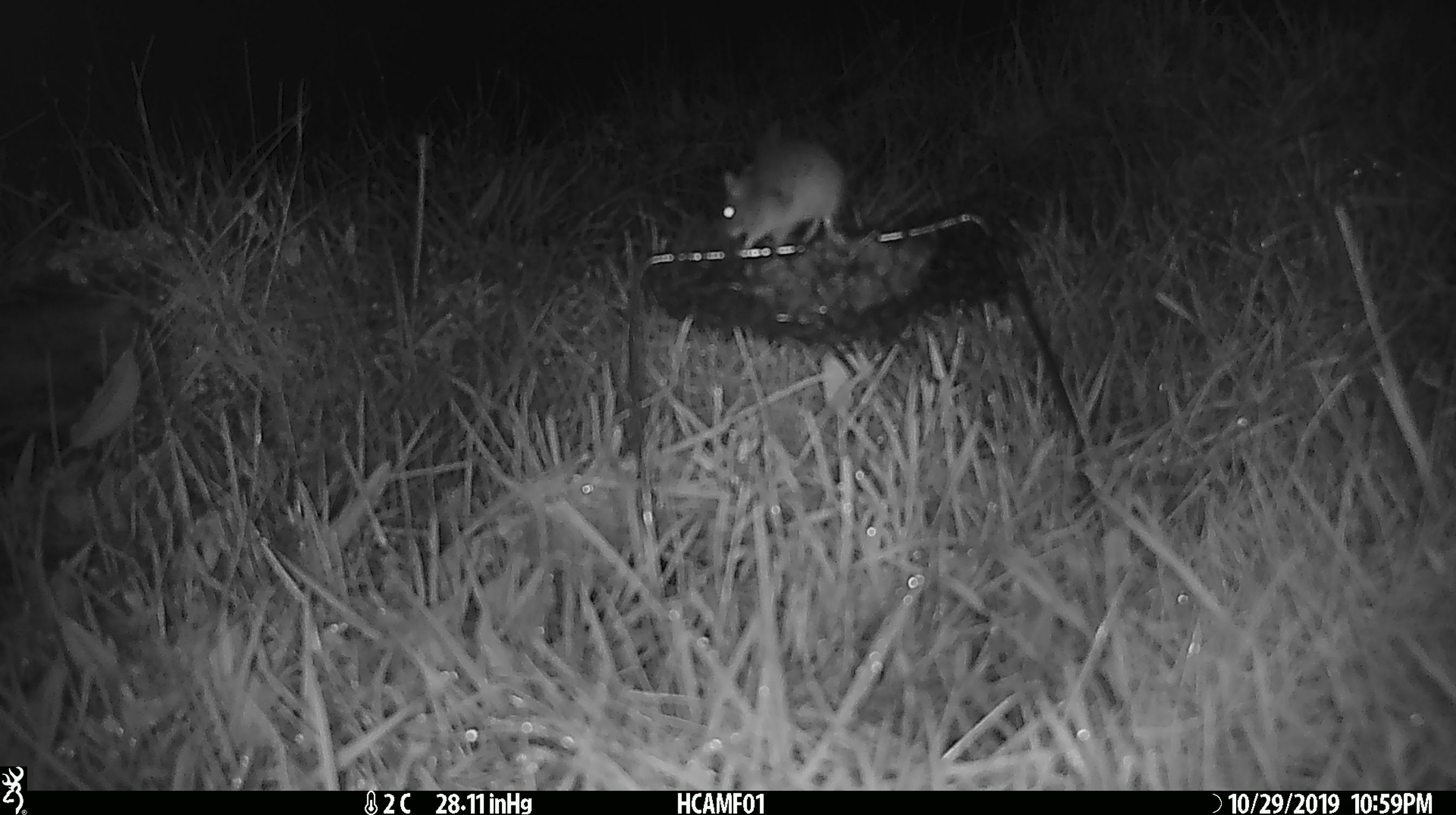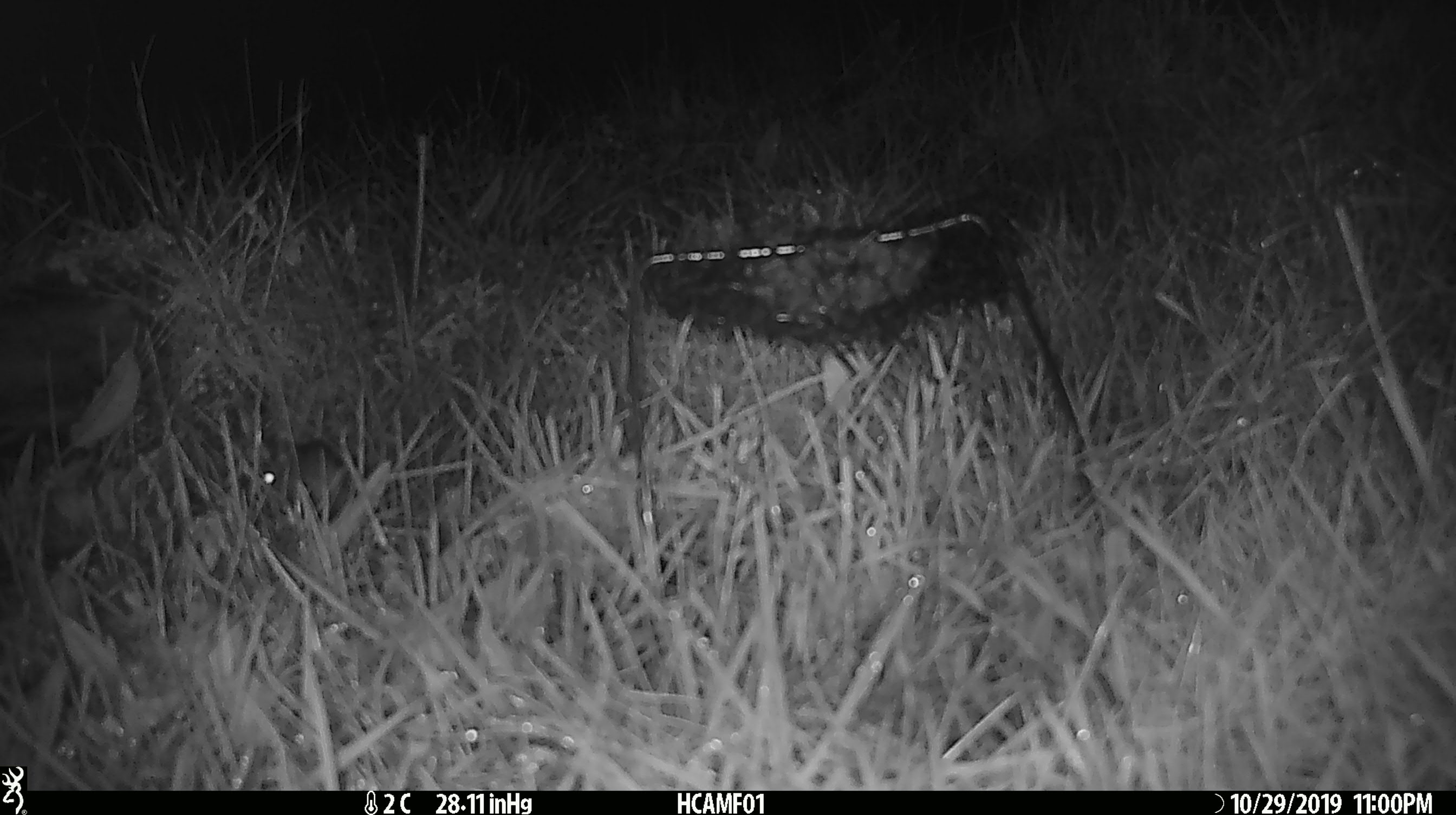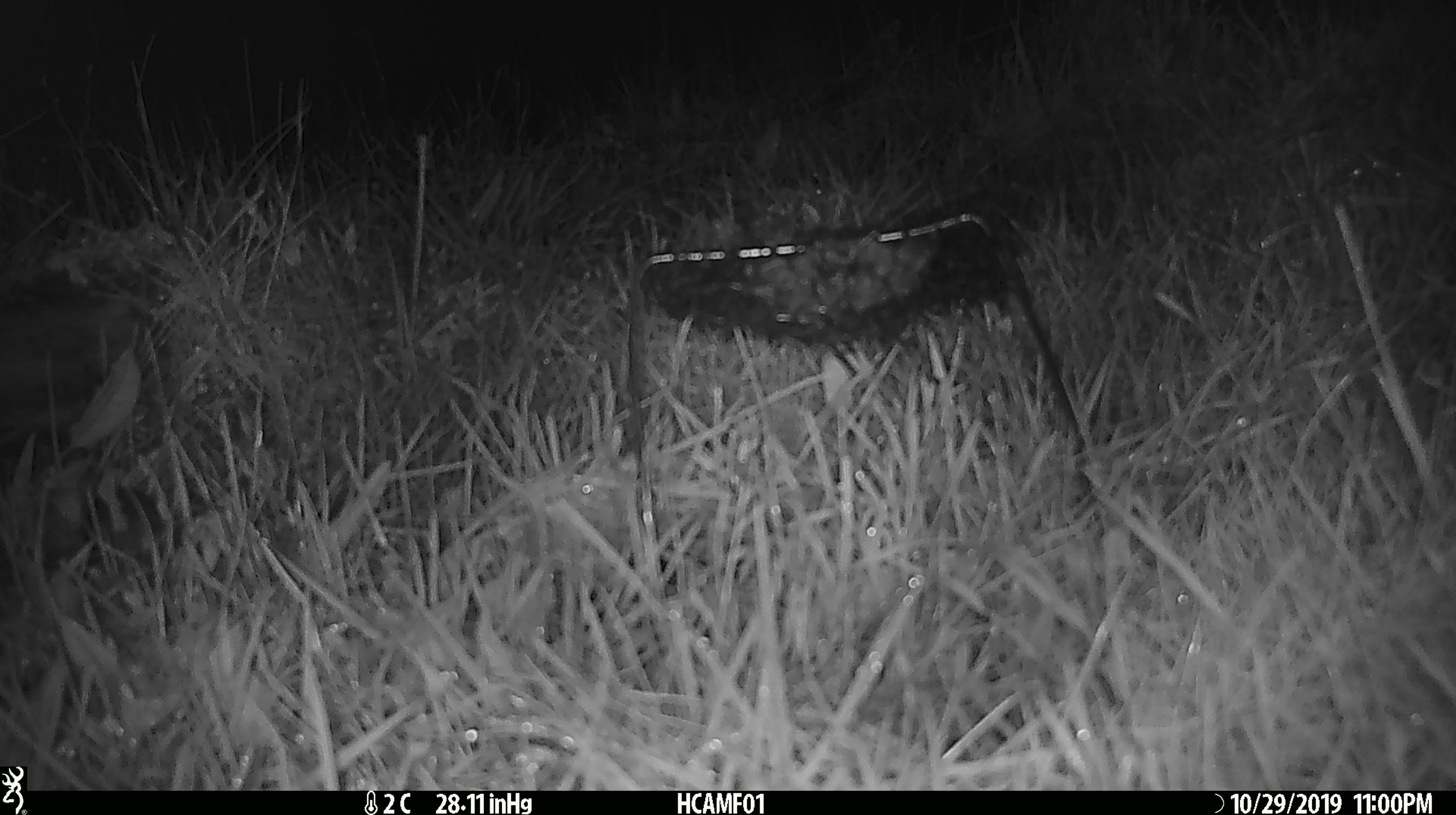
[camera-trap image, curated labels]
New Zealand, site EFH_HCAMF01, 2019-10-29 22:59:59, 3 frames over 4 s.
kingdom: Animalia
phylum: Chordata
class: Mammalia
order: Rodentia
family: Muridae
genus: Mus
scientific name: Mus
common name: mouse